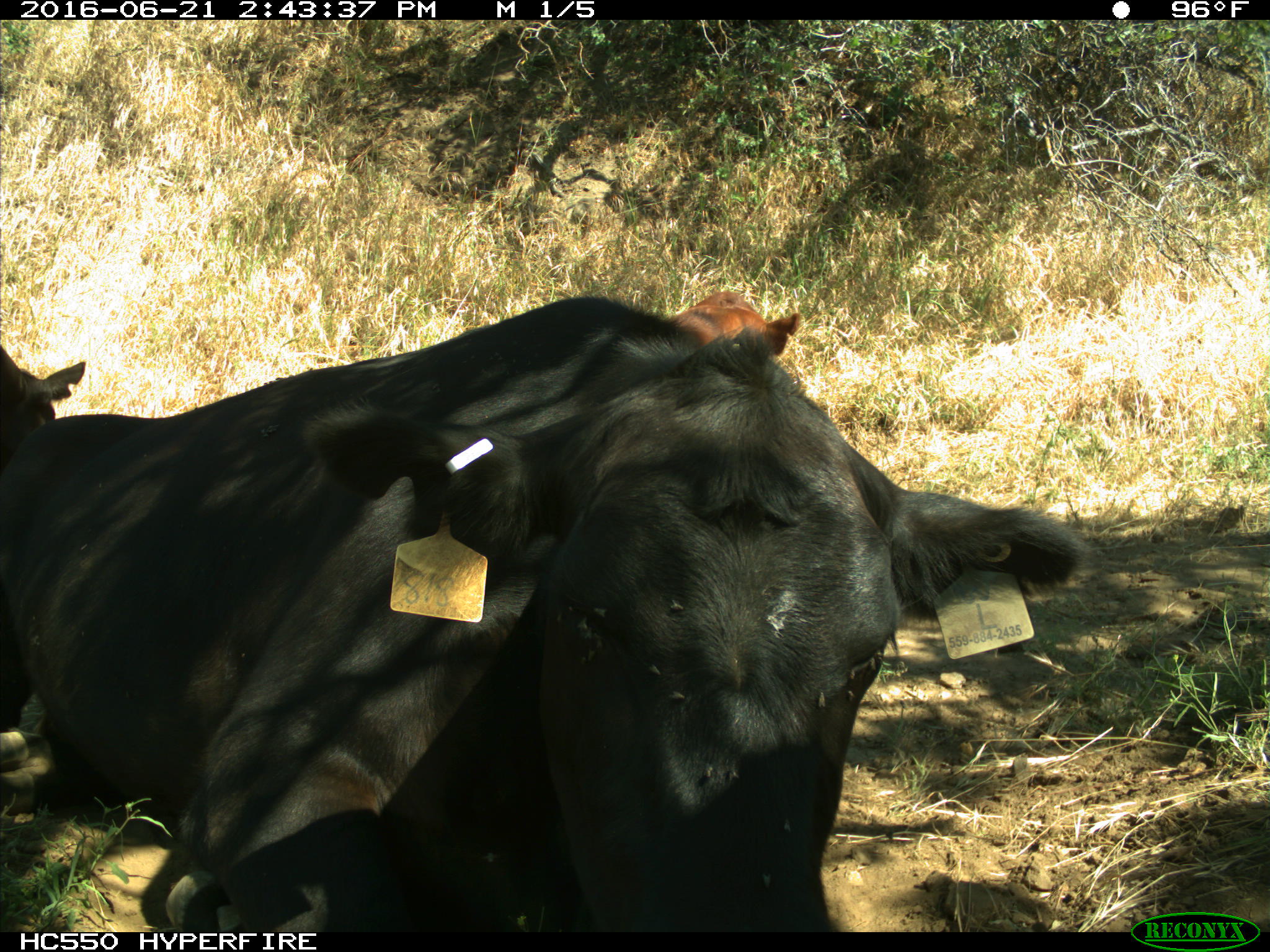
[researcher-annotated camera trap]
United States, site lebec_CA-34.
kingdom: Animalia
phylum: Chordata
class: Mammalia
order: Artiodactyla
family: Bovidae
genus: Bos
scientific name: Bos taurus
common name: domestic cow